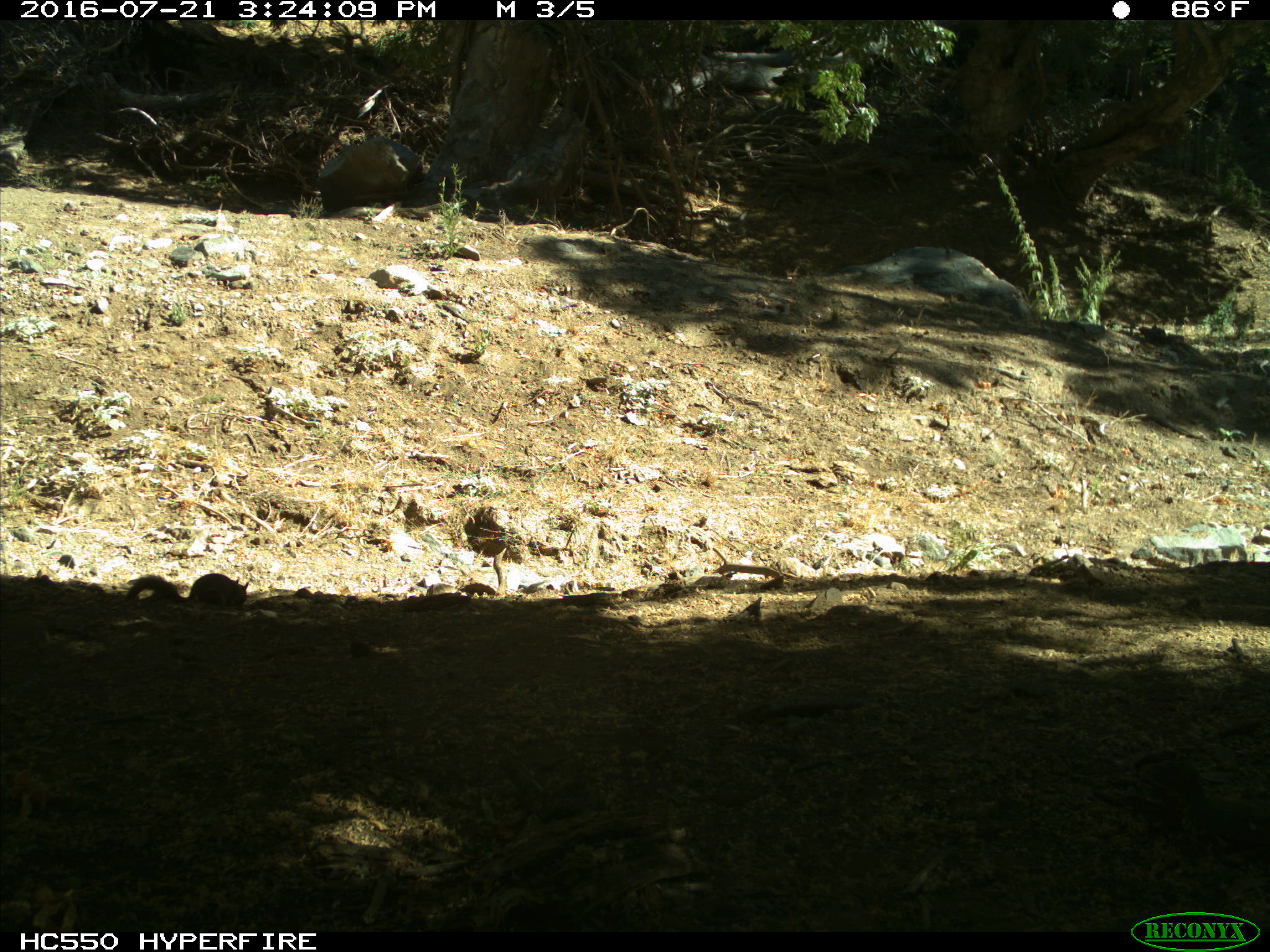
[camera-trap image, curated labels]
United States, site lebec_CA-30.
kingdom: Animalia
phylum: Chordata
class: Mammalia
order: Rodentia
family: Sciuridae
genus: Otospermophilus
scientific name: Otospermophilus beecheyi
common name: california ground squirrel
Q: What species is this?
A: Otospermophilus beecheyi (california ground squirrel).